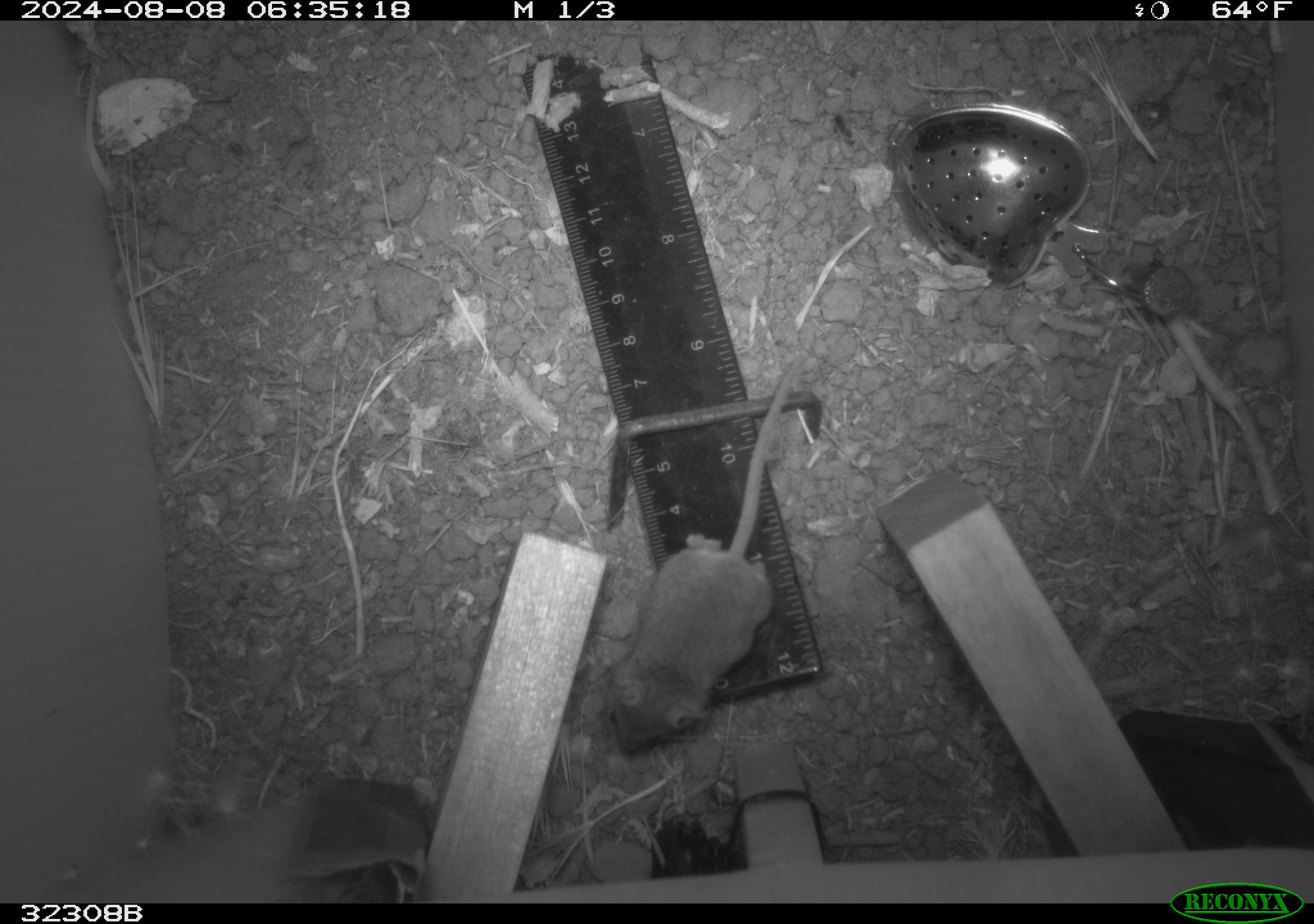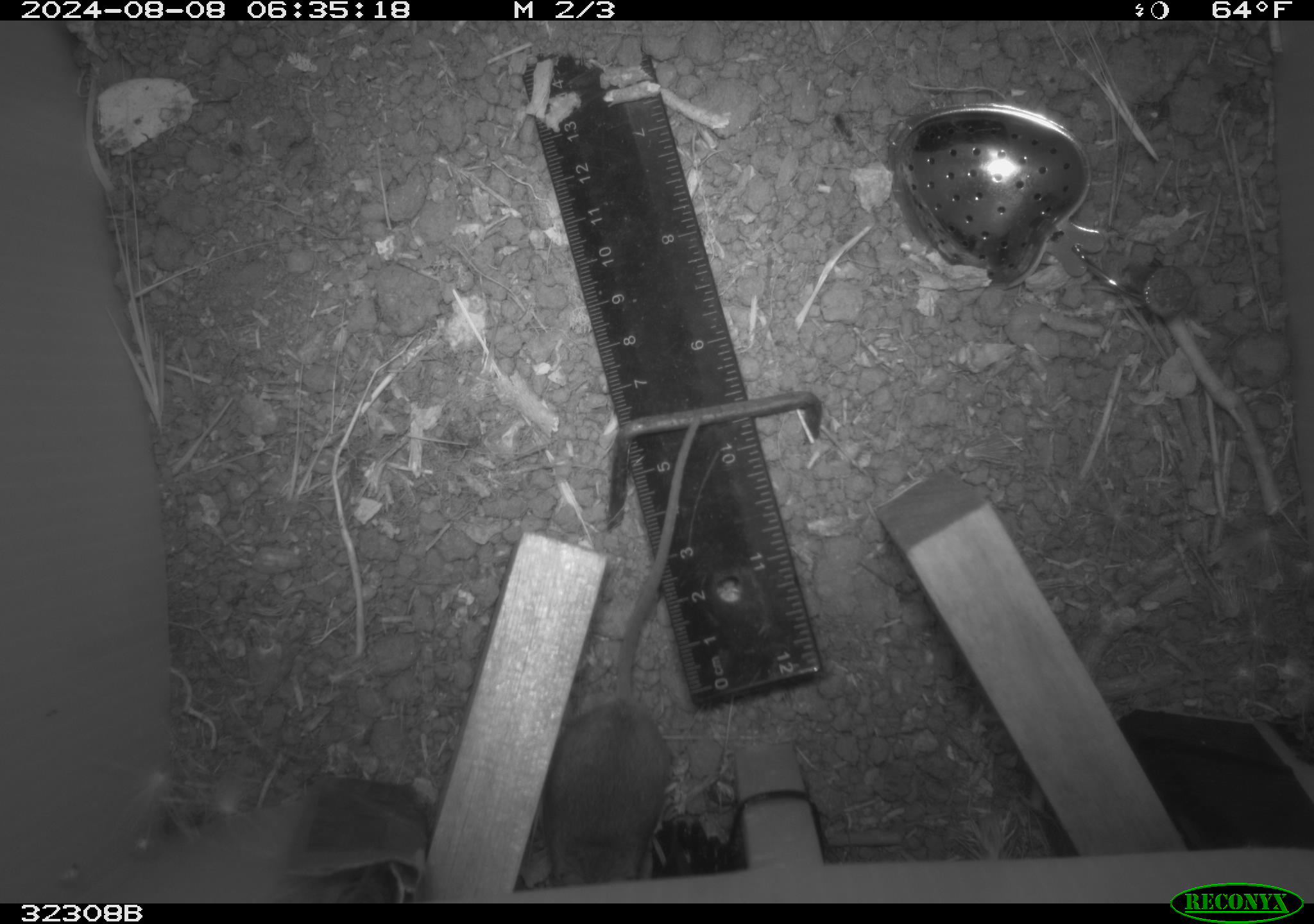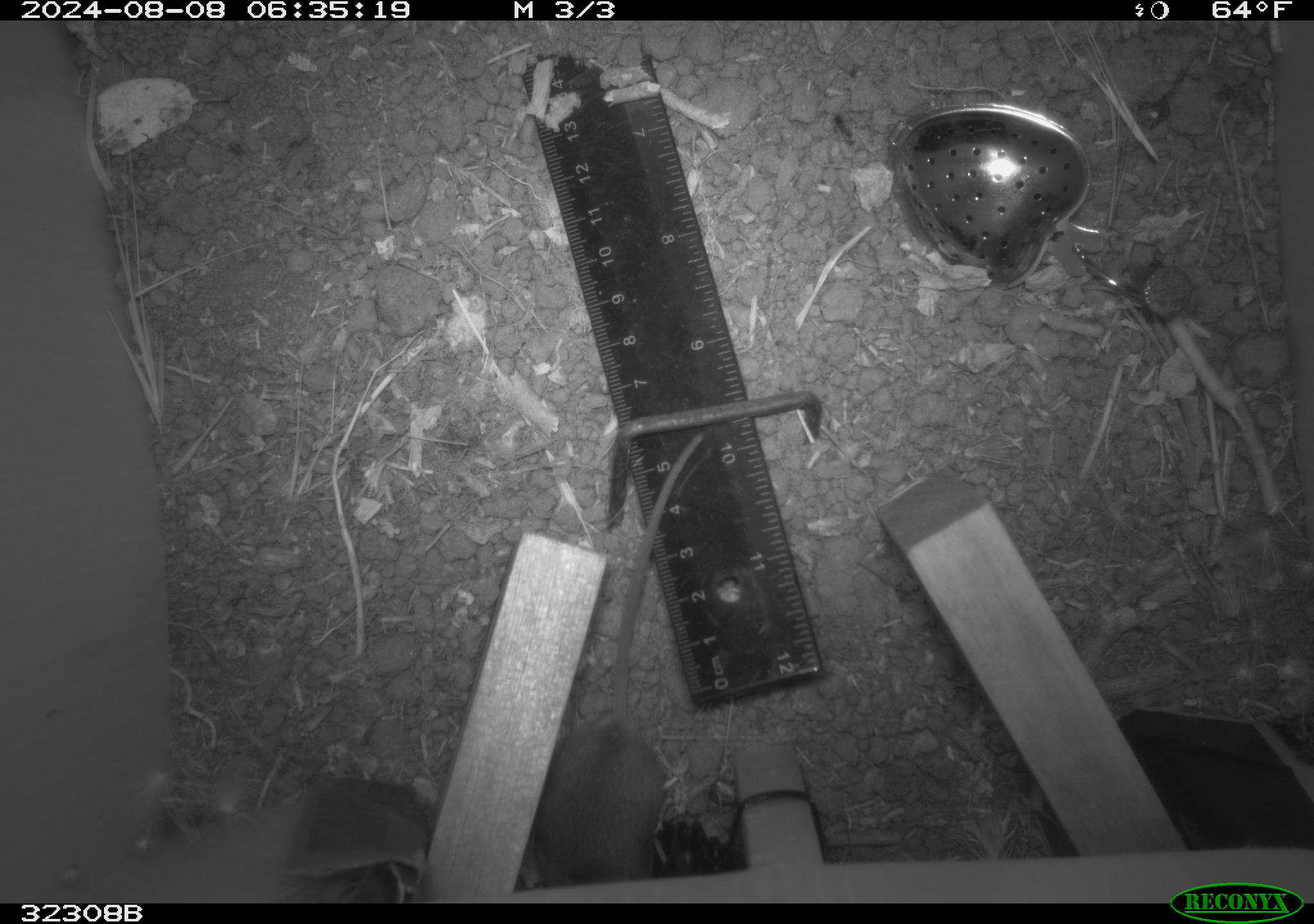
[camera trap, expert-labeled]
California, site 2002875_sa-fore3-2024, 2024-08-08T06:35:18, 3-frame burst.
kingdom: Animalia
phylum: Chordata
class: Mammalia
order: Rodentia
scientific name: Rodentia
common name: mouse species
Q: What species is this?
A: Mouse species (Rodentia).